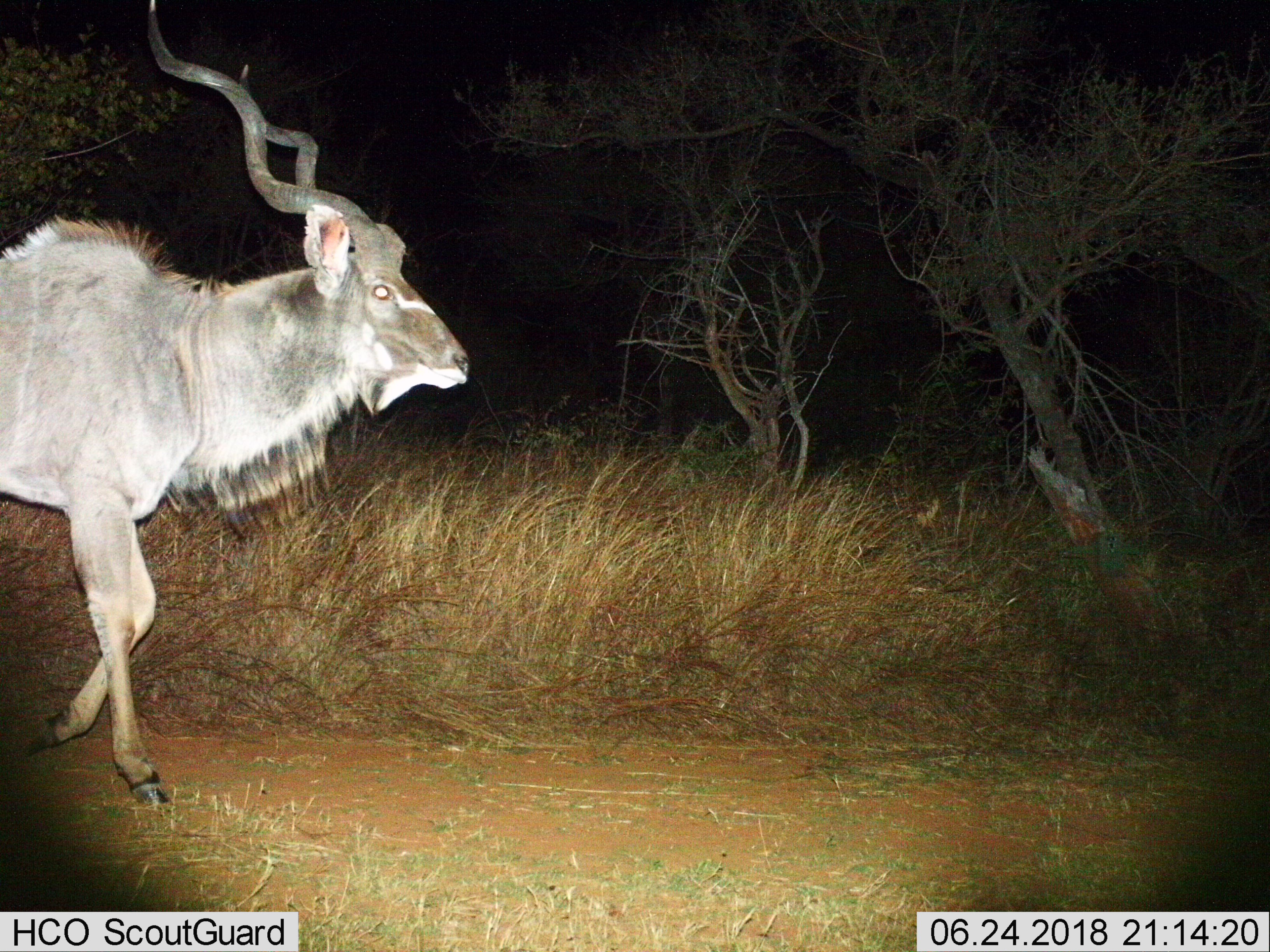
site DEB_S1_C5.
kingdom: Animalia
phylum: Chordata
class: Mammalia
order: Artiodactyla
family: Bovidae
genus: Tragelaphus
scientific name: Tragelaphus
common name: kudu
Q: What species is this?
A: Kudu (Tragelaphus).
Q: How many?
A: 1.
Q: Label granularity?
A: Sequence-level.